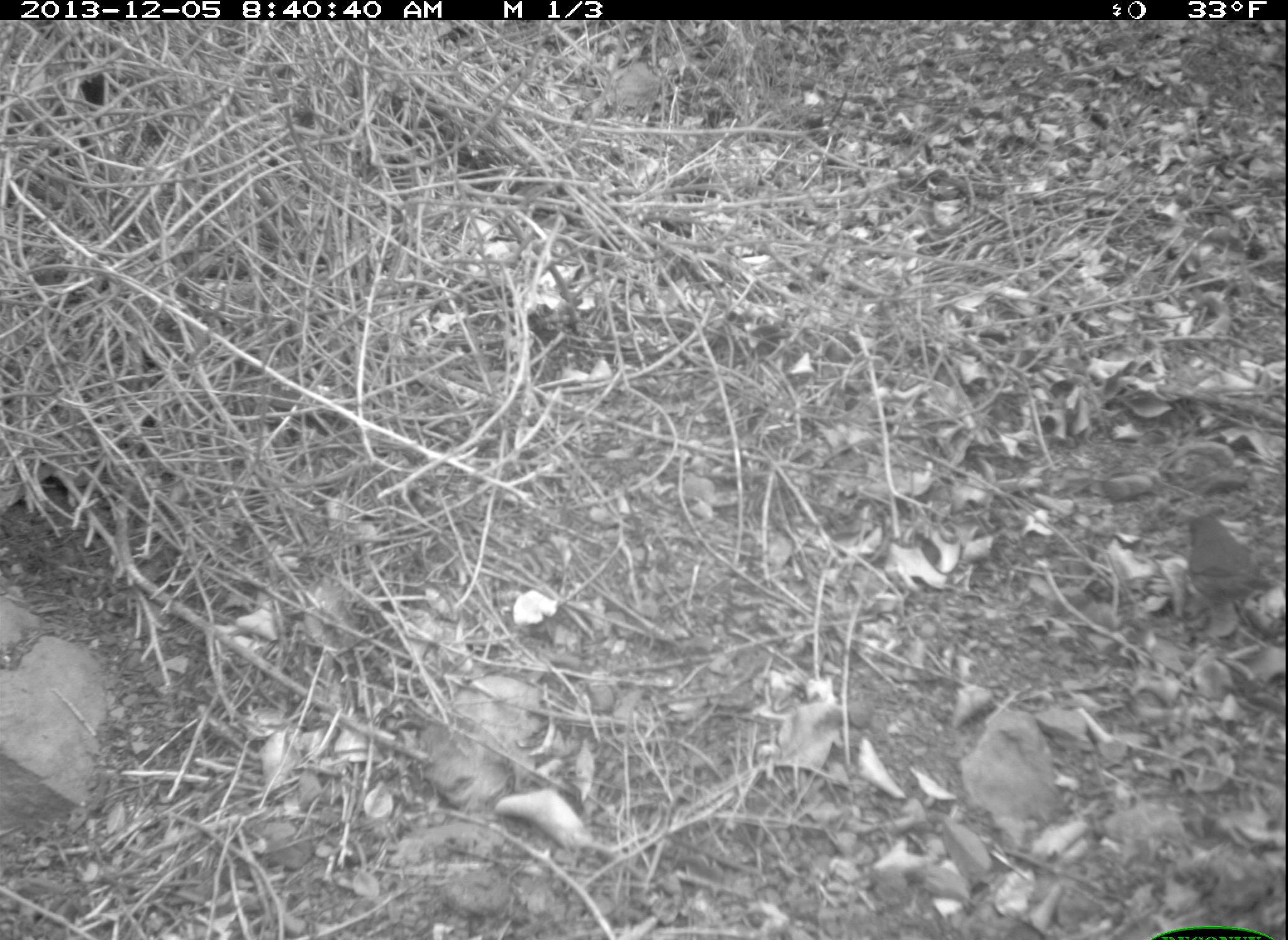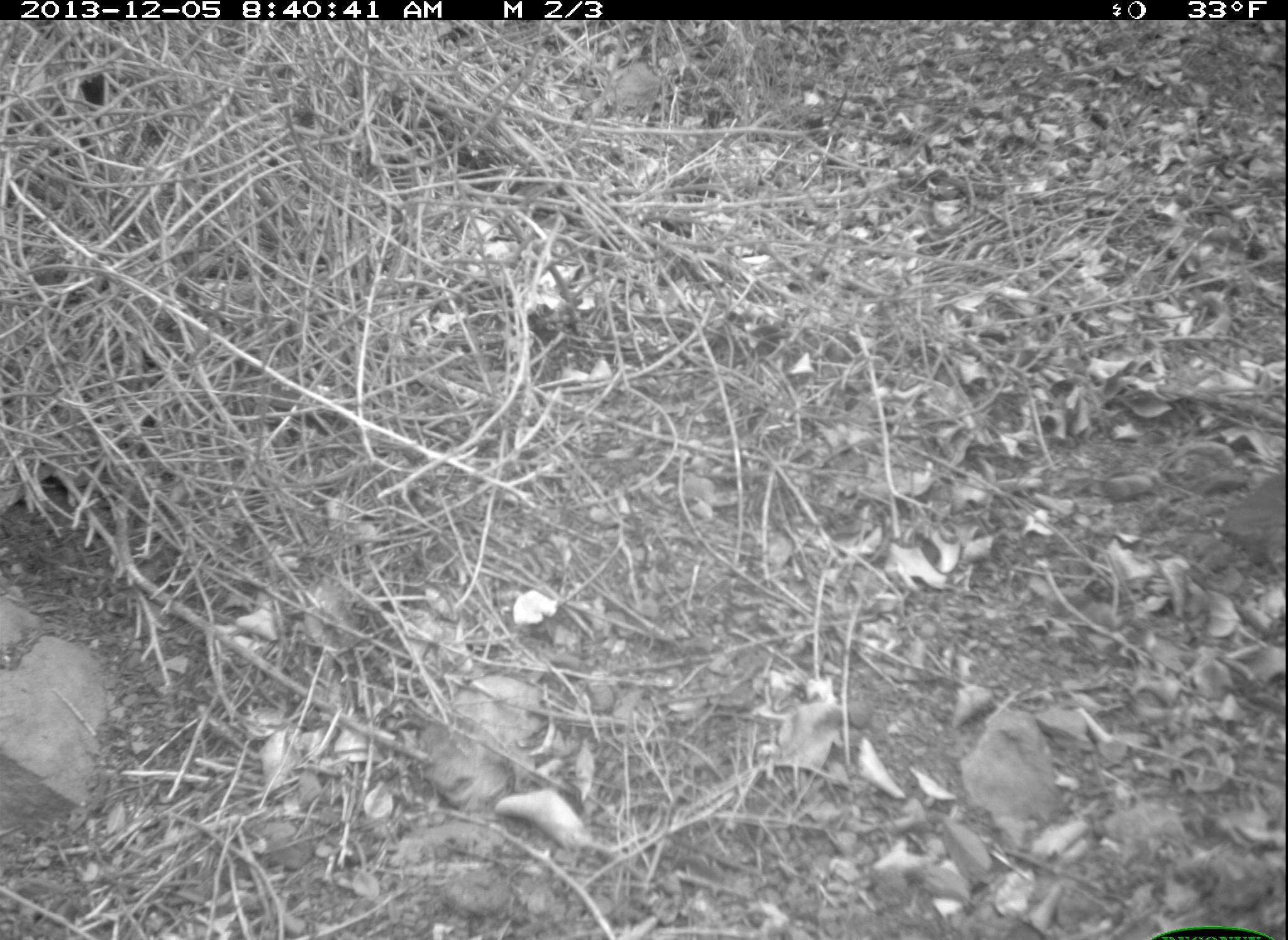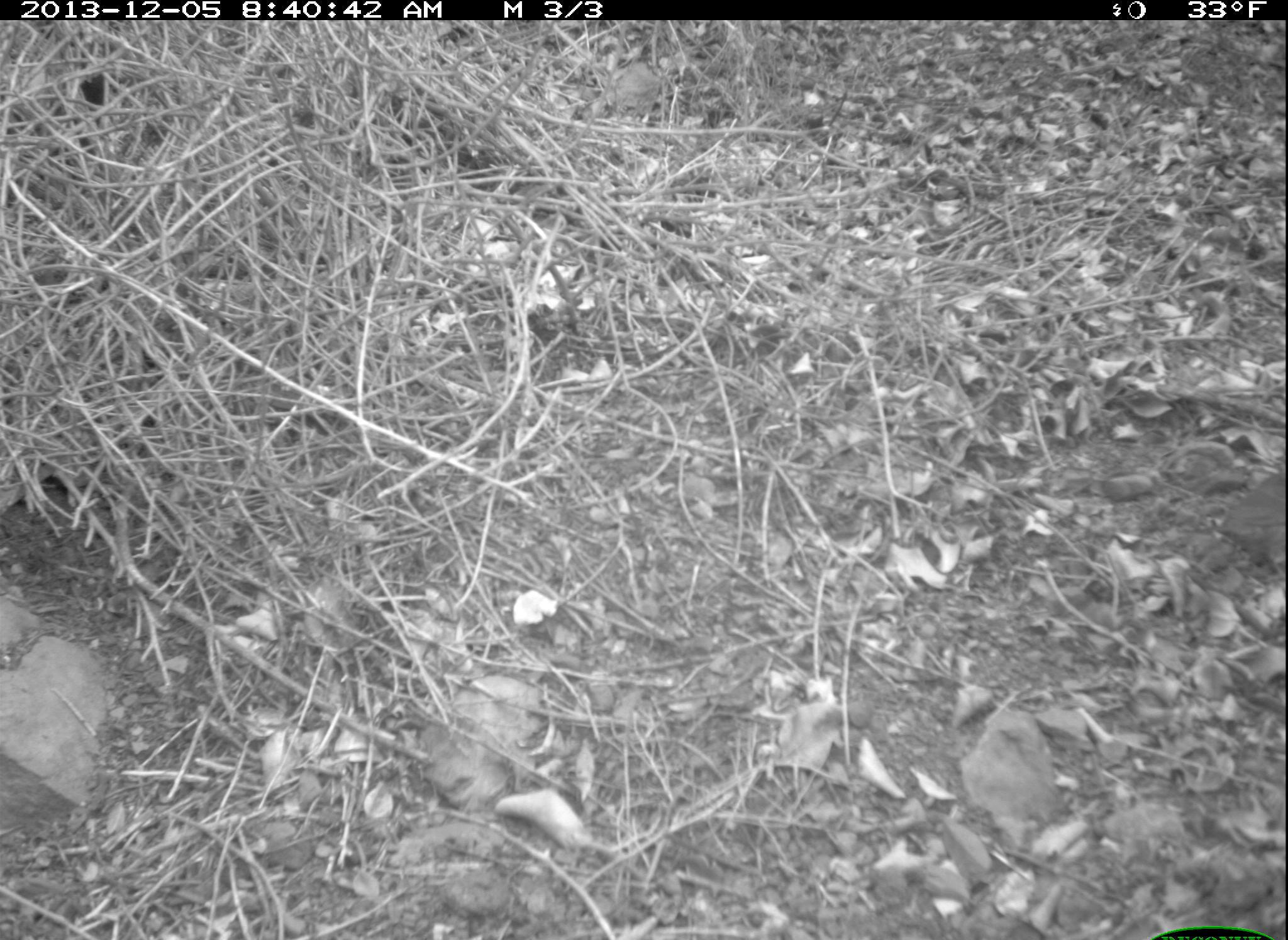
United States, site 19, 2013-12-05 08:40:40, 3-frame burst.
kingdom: Animalia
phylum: Chordata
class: Aves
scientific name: Aves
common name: bird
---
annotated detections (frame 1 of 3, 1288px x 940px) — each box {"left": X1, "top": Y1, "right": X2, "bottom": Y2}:
bird: {"left": 1187, "top": 514, "right": 1275, "bottom": 629}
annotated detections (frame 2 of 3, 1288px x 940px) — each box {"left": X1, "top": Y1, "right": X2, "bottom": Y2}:
bird: {"left": 1192, "top": 473, "right": 1288, "bottom": 581}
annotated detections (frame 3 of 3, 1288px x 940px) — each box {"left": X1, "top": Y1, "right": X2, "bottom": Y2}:
bird: {"left": 1185, "top": 473, "right": 1288, "bottom": 579}